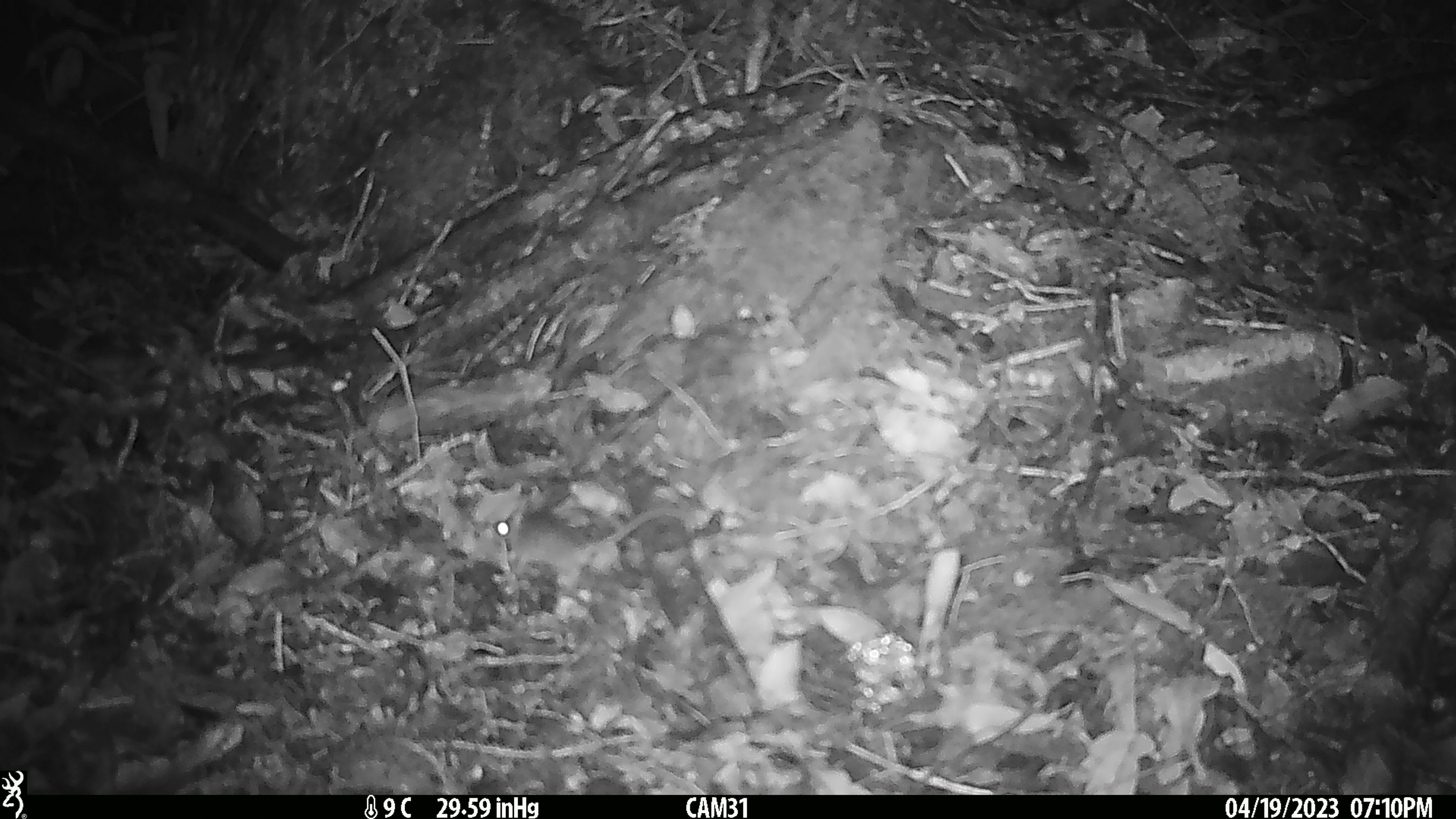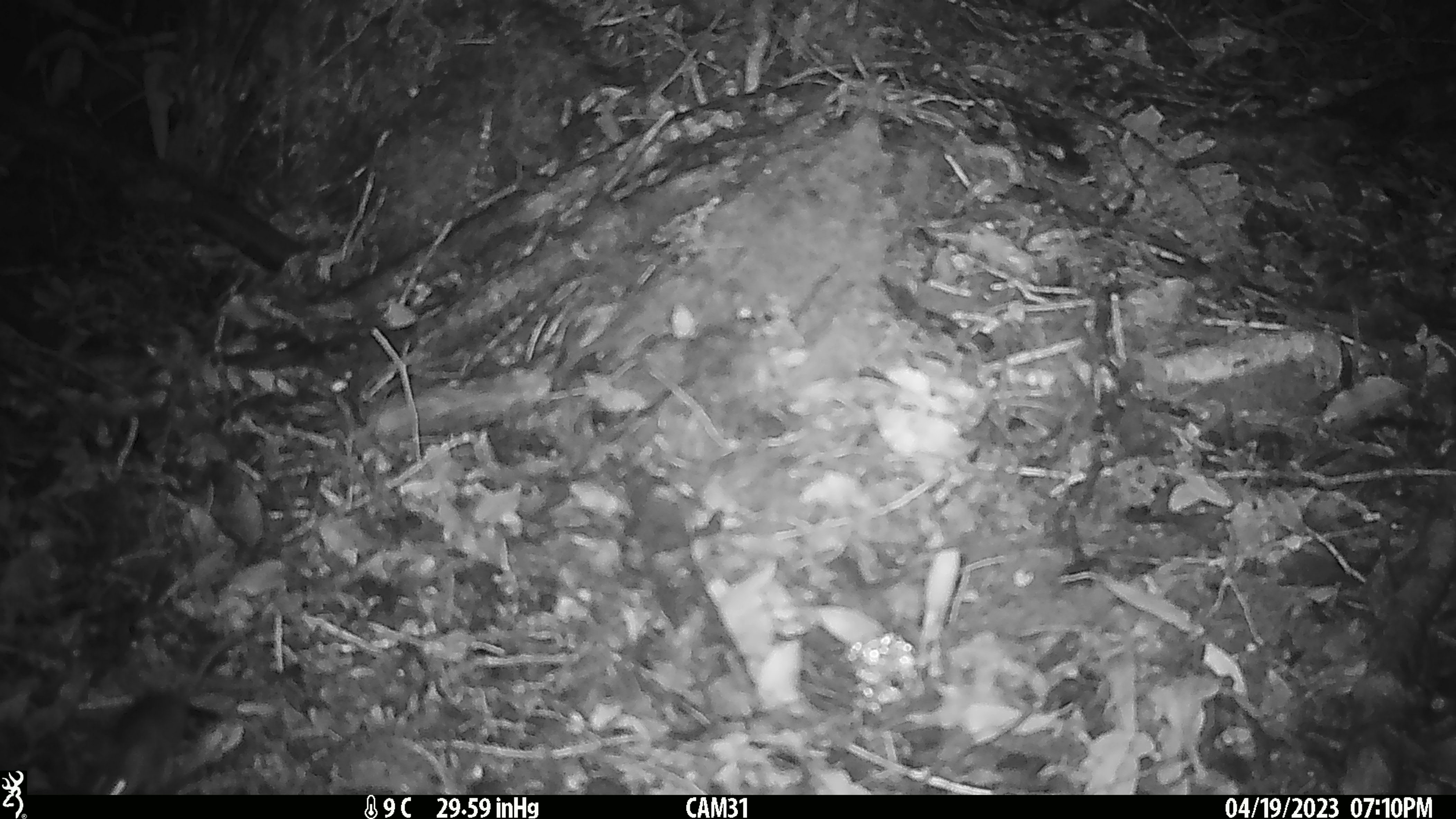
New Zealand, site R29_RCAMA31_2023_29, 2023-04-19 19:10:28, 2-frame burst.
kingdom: Animalia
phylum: Chordata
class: Mammalia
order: Rodentia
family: Muridae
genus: Mus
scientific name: Mus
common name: mouse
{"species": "mouse (Mus)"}